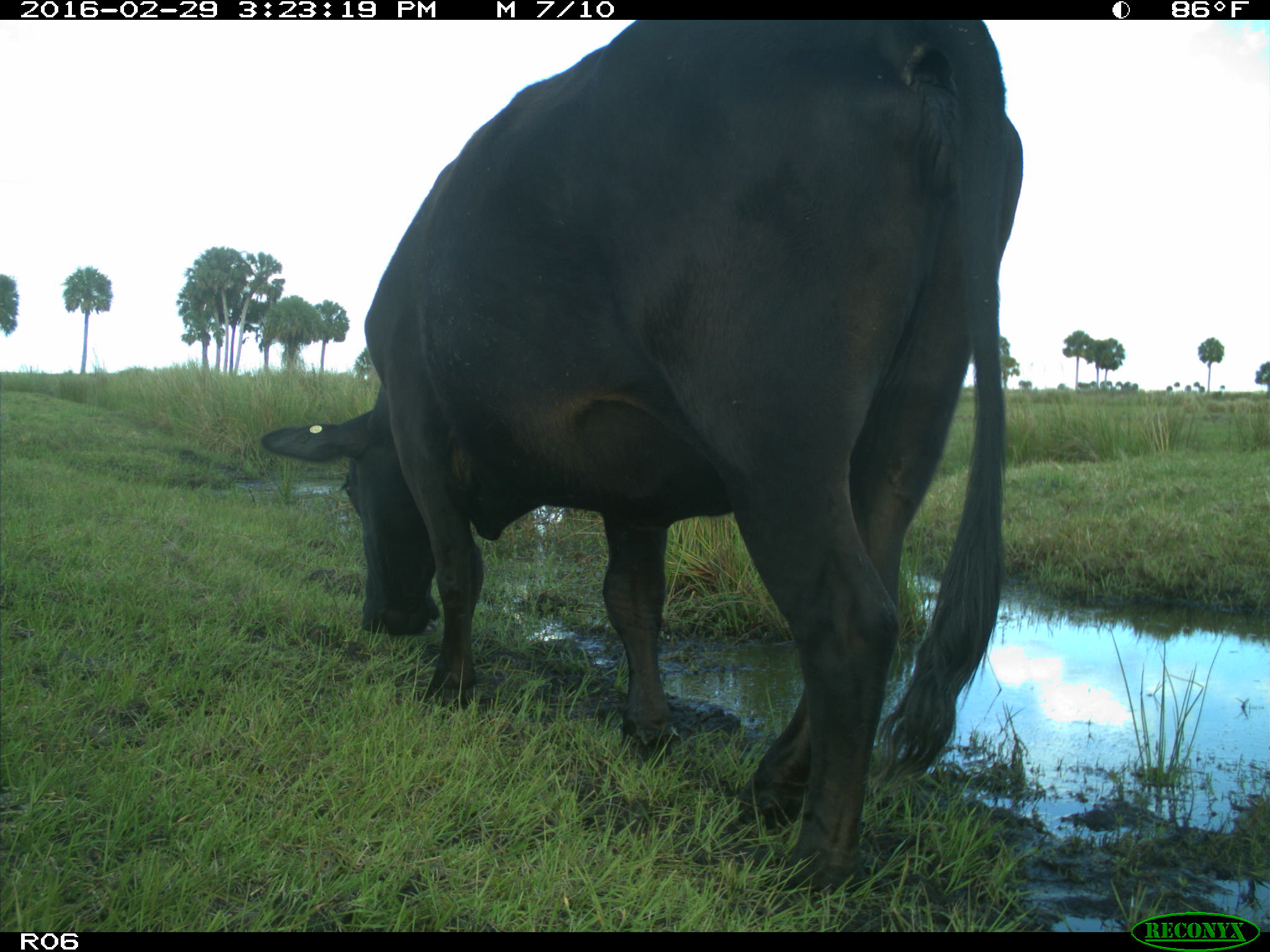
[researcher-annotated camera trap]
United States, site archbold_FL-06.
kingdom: Animalia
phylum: Chordata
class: Mammalia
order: Artiodactyla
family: Bovidae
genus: Bos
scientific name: Bos taurus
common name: domestic cow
Bos taurus (domestic cow).